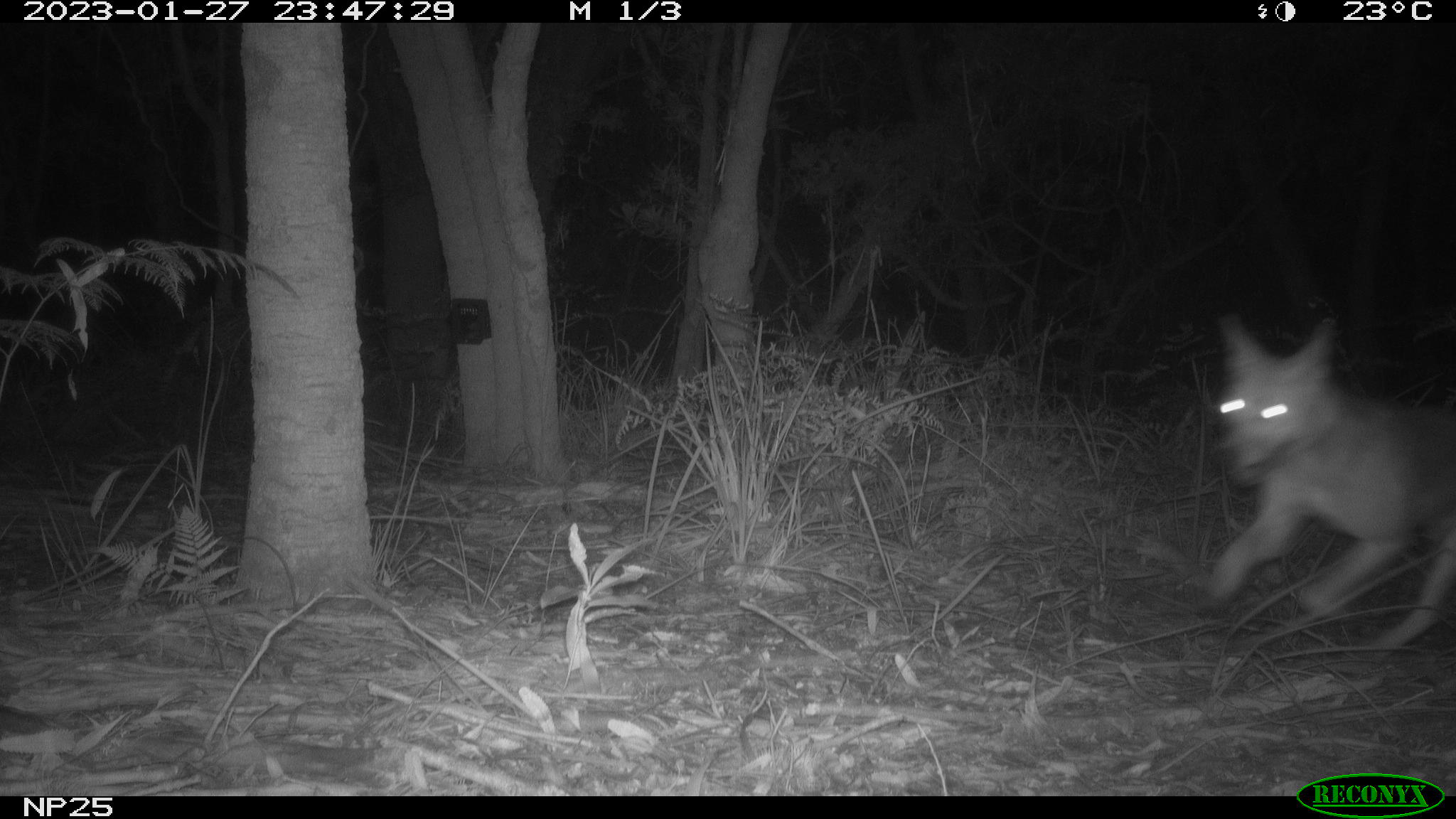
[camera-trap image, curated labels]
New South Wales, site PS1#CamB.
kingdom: Animalia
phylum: Chordata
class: Mammalia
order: Carnivora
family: Canidae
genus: Canis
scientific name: Canis familiaris dingo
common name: dingo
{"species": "dingo (Canis familiaris dingo)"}